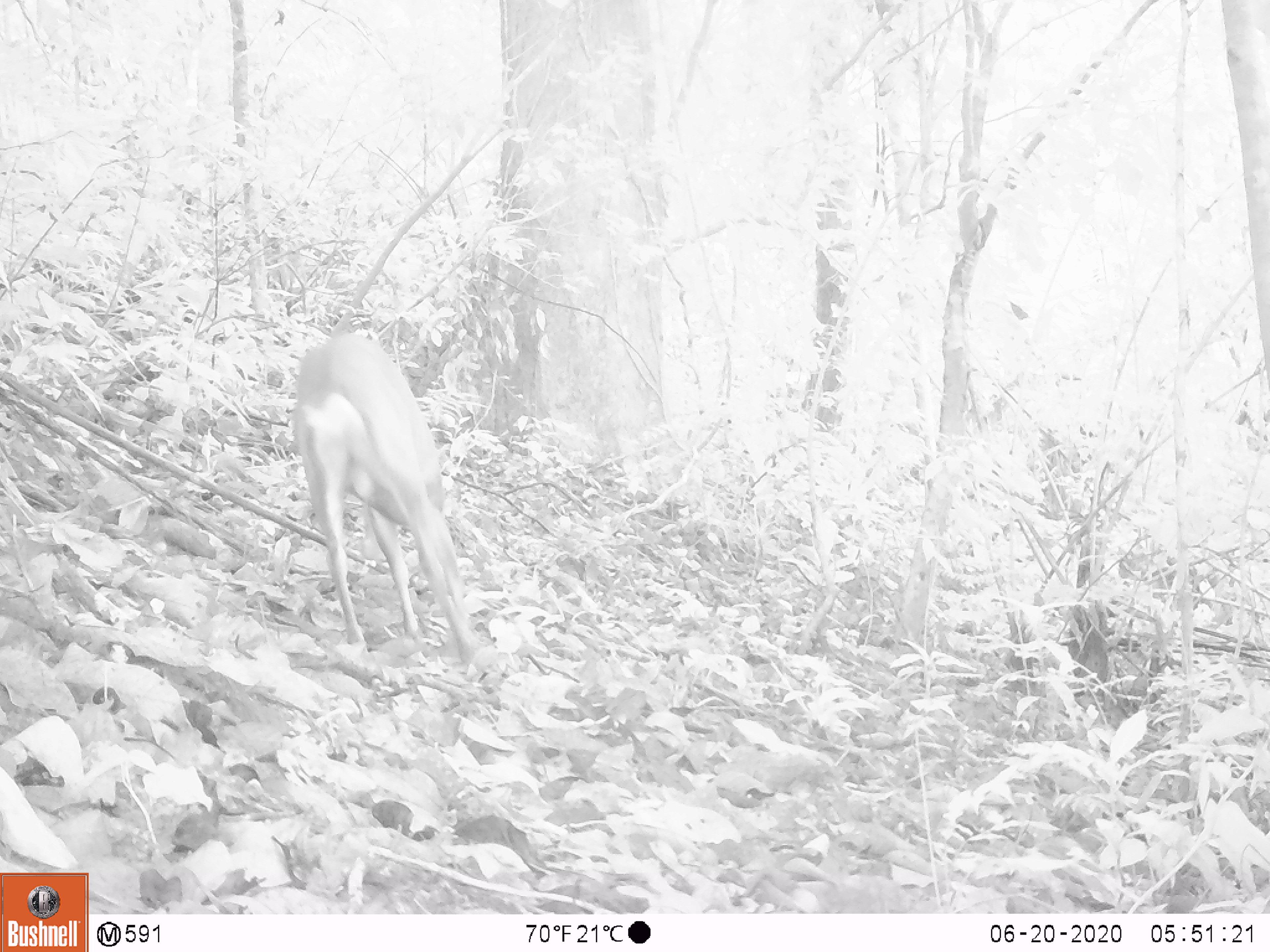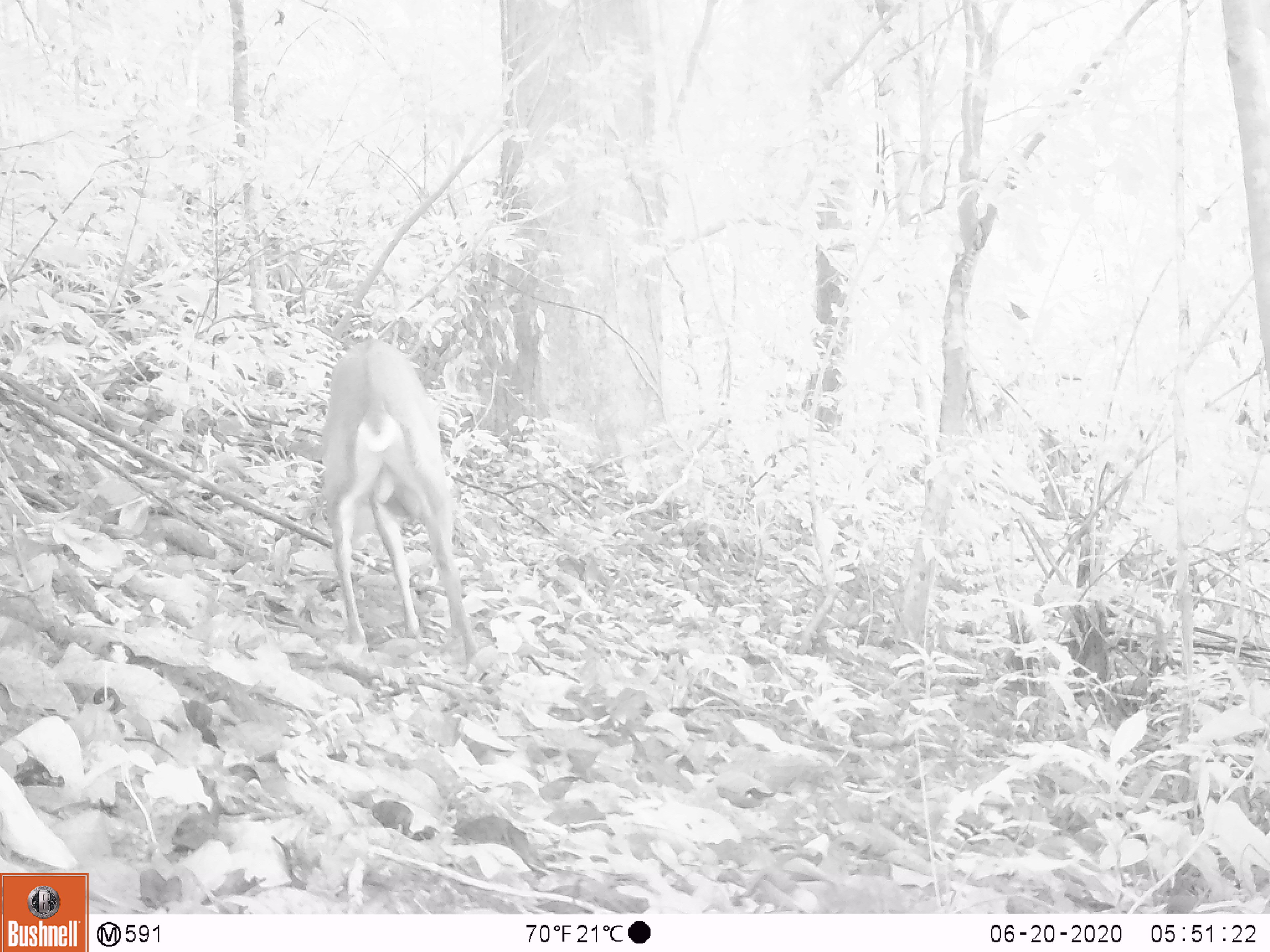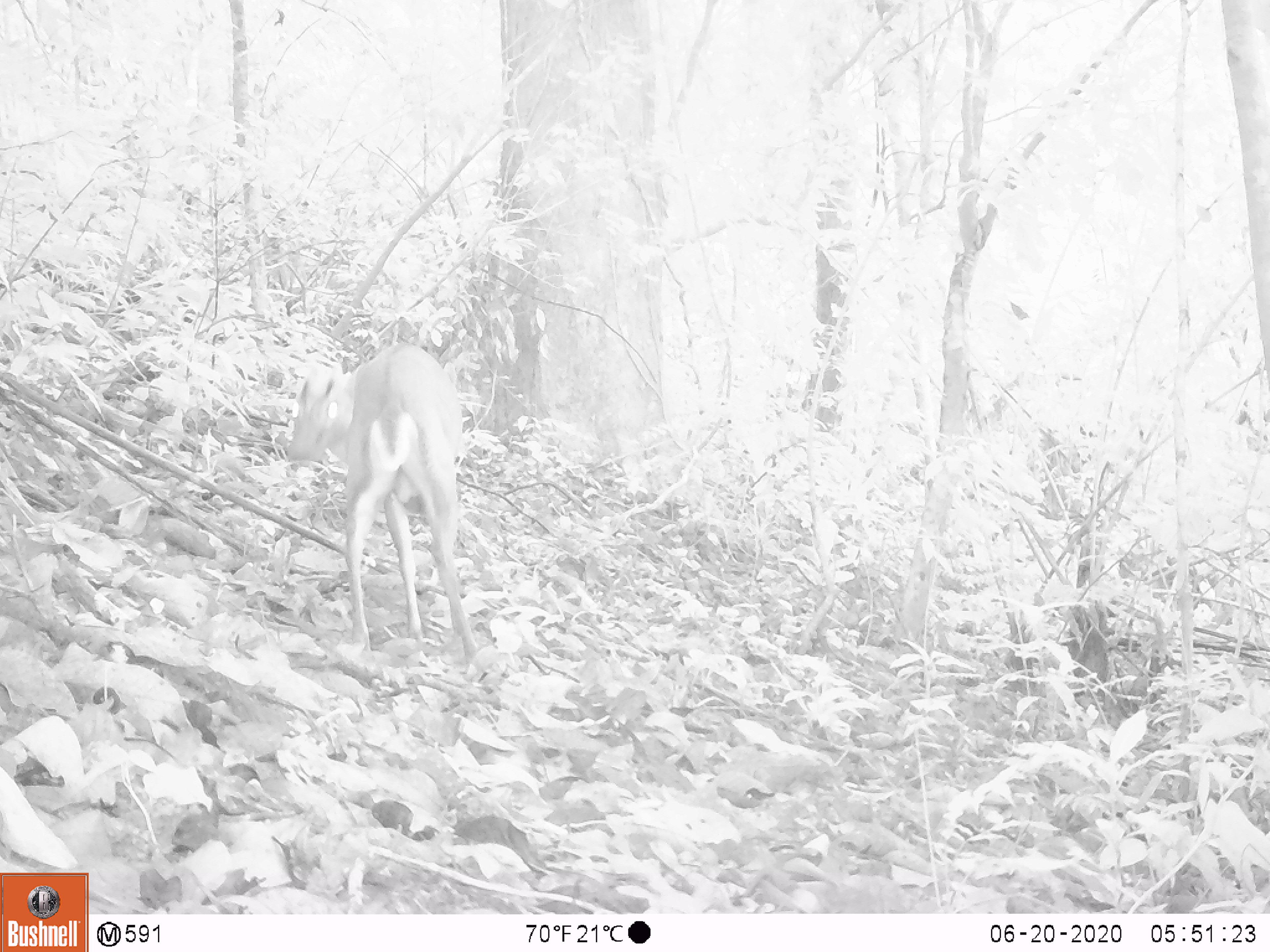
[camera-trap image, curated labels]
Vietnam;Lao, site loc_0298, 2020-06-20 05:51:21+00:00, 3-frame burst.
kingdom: Animalia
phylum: Chordata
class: Mammalia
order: Artiodactyla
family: Cervidae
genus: Muntiacus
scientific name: Muntiacus rooseveltorum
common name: roosevelt's muntjac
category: roosevelts muntjac group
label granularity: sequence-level